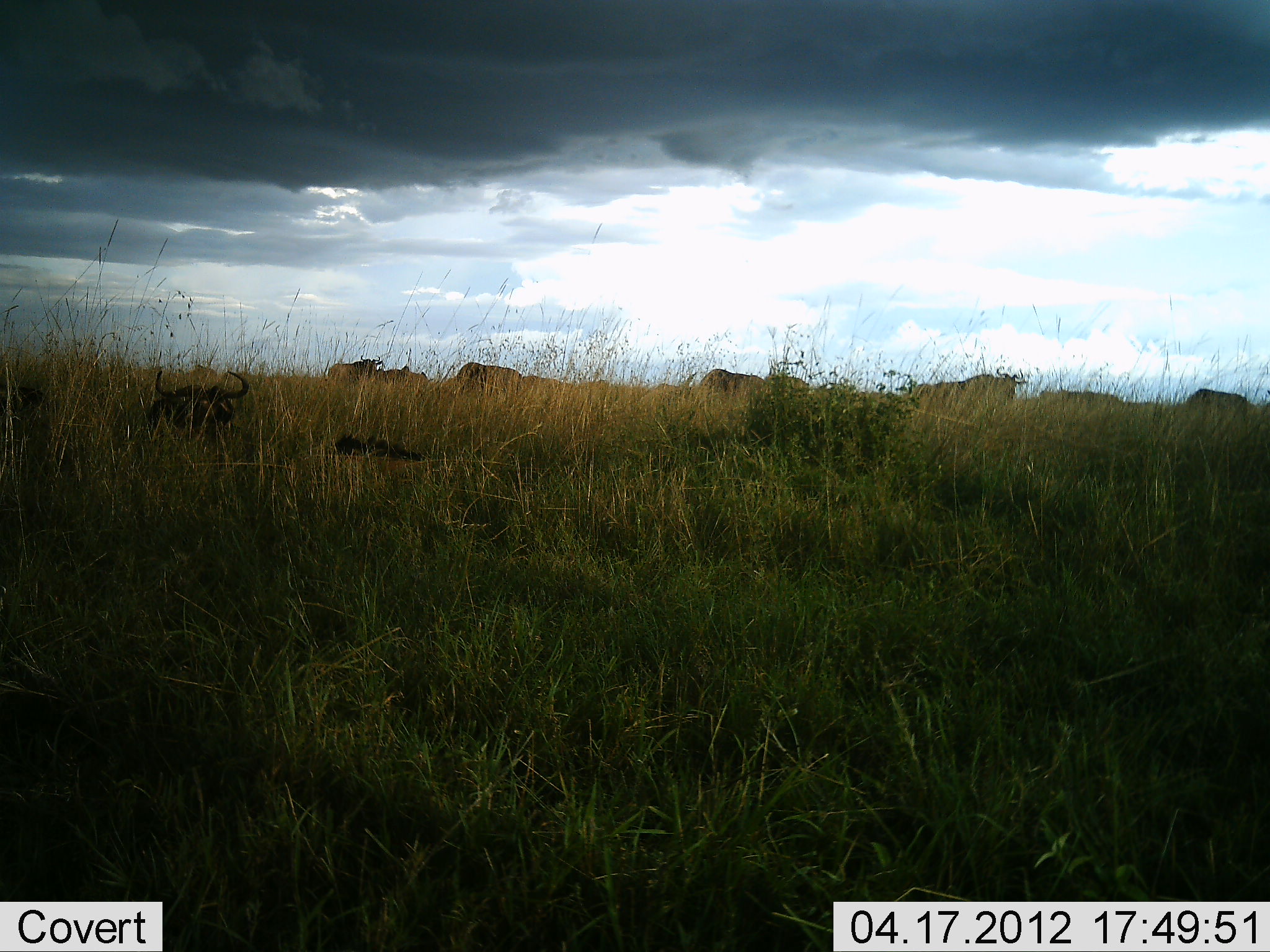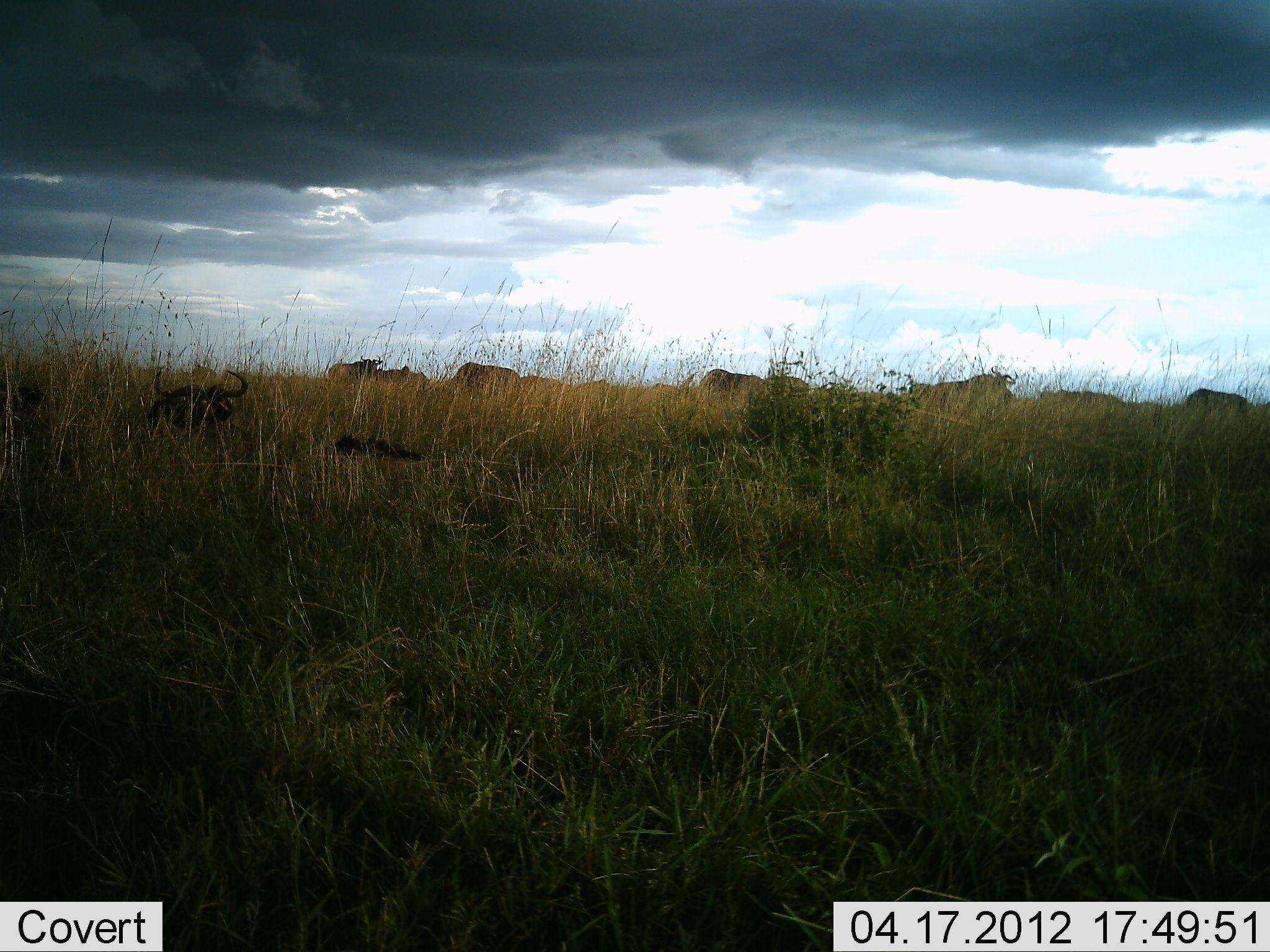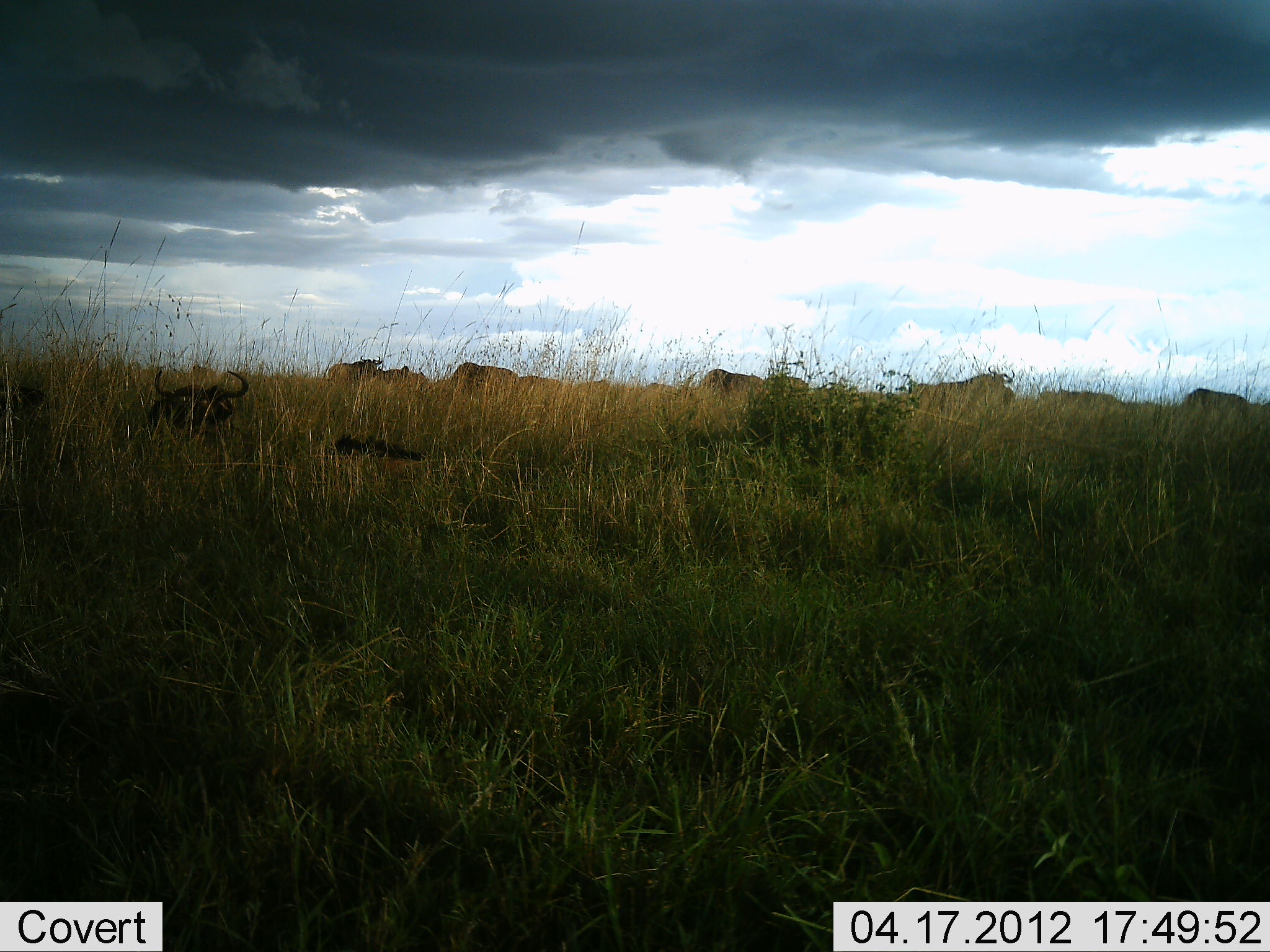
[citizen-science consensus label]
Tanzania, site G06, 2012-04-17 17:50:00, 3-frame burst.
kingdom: Animalia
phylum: Chordata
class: Mammalia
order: Artiodactyla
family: Bovidae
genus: Connochaetes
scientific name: Connochaetes taurinus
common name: blue wildebeest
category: wildebeest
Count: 8.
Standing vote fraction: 53%.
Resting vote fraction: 74%.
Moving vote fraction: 5%.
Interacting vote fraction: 0%.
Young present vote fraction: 5%.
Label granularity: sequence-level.